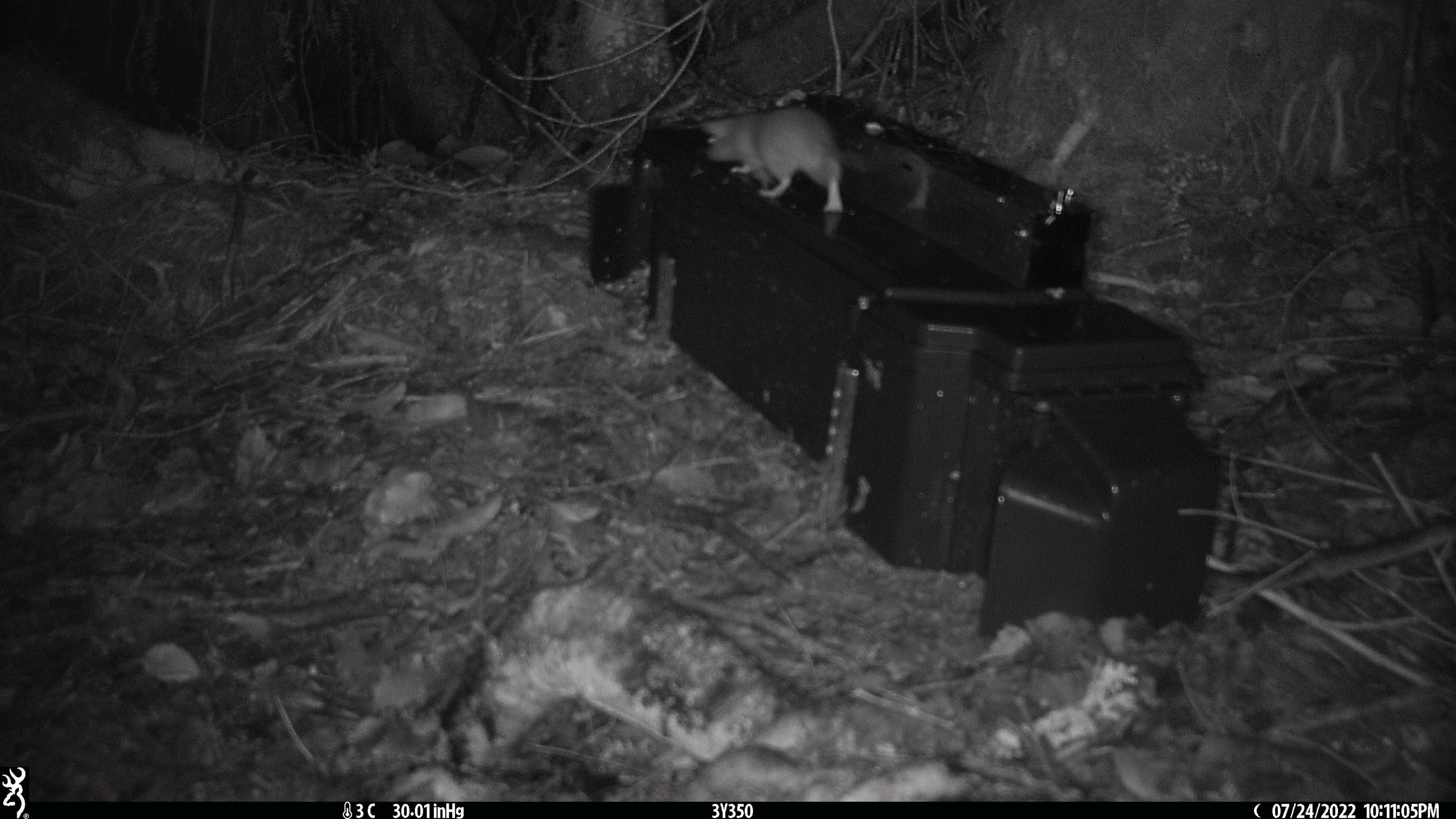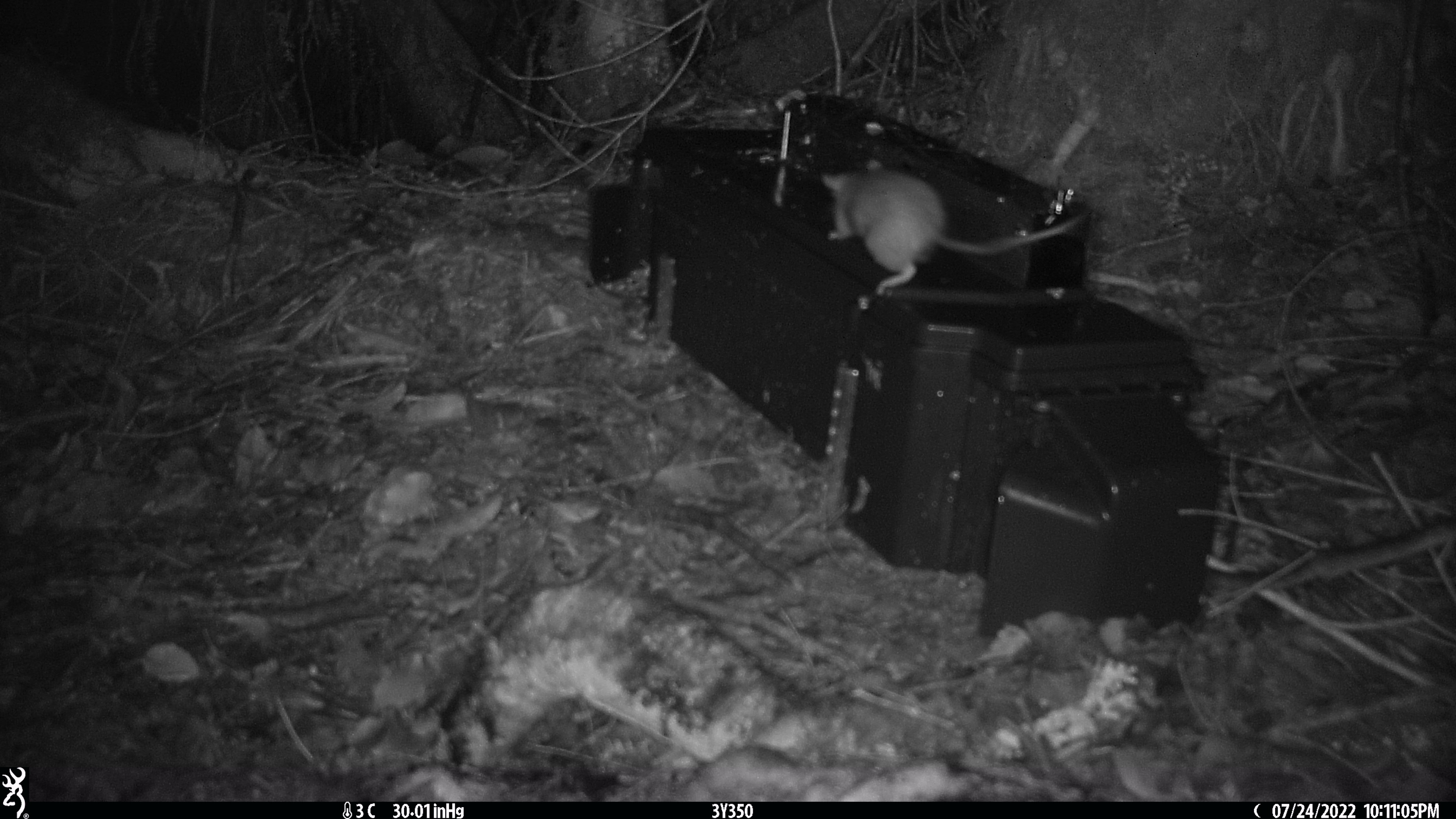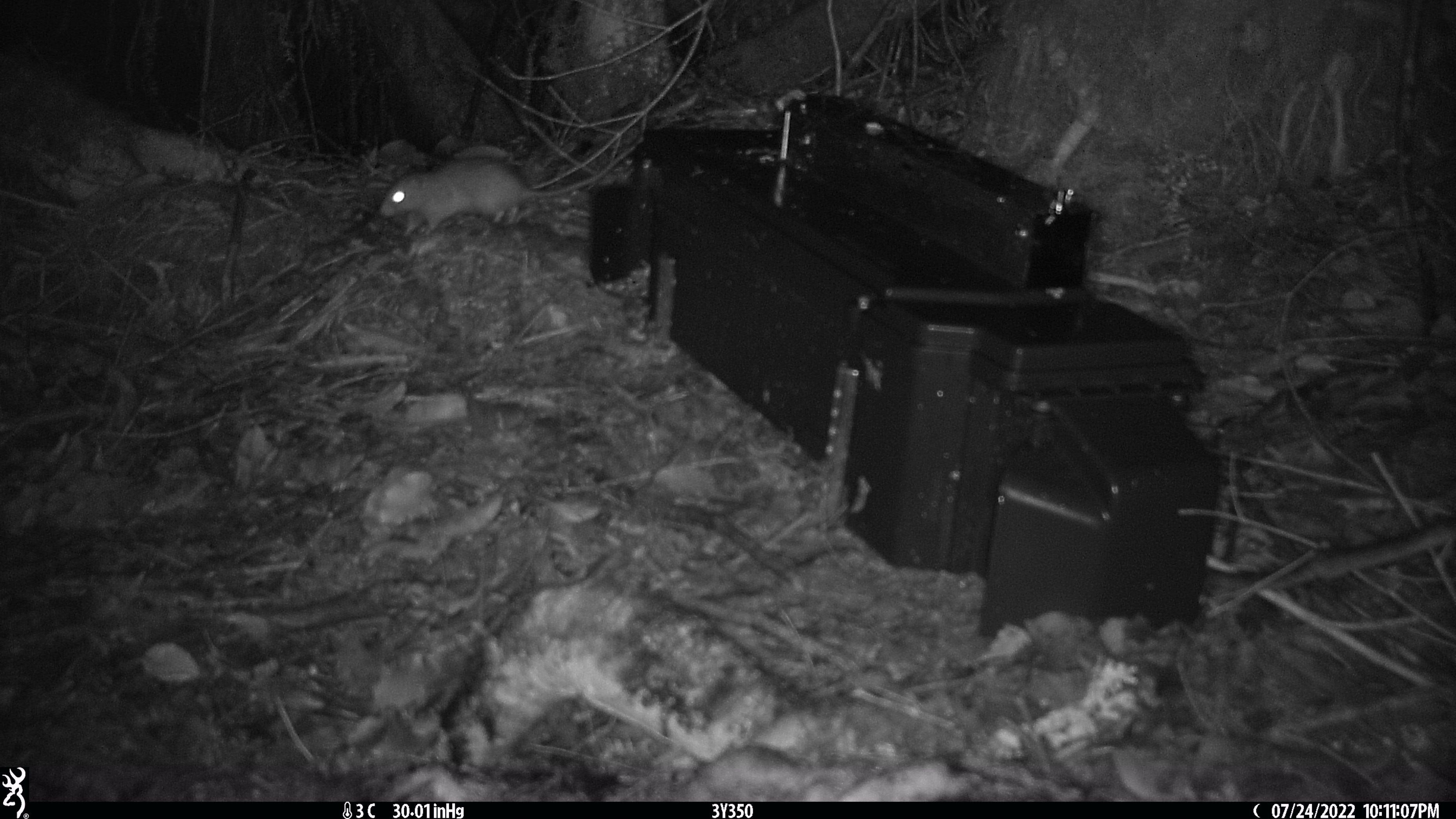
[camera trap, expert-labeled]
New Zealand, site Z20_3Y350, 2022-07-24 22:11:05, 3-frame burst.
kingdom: Animalia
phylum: Chordata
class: Mammalia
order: Rodentia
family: Muridae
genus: Rattus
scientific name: Rattus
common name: rat